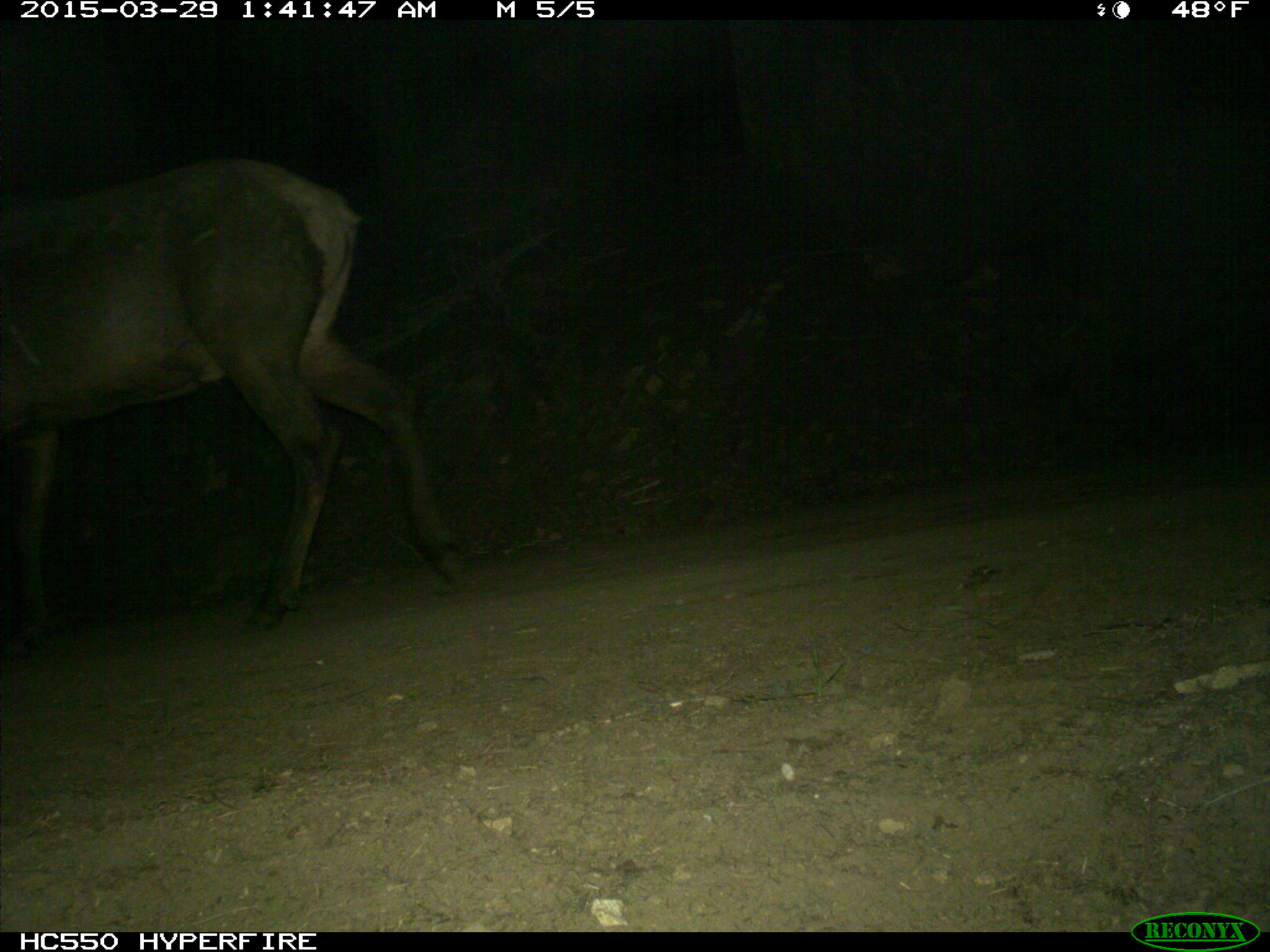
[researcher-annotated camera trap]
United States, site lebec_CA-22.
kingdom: Animalia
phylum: Chordata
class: Mammalia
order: Artiodactyla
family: Cervidae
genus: Cervus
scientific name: Cervus canadensis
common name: elk